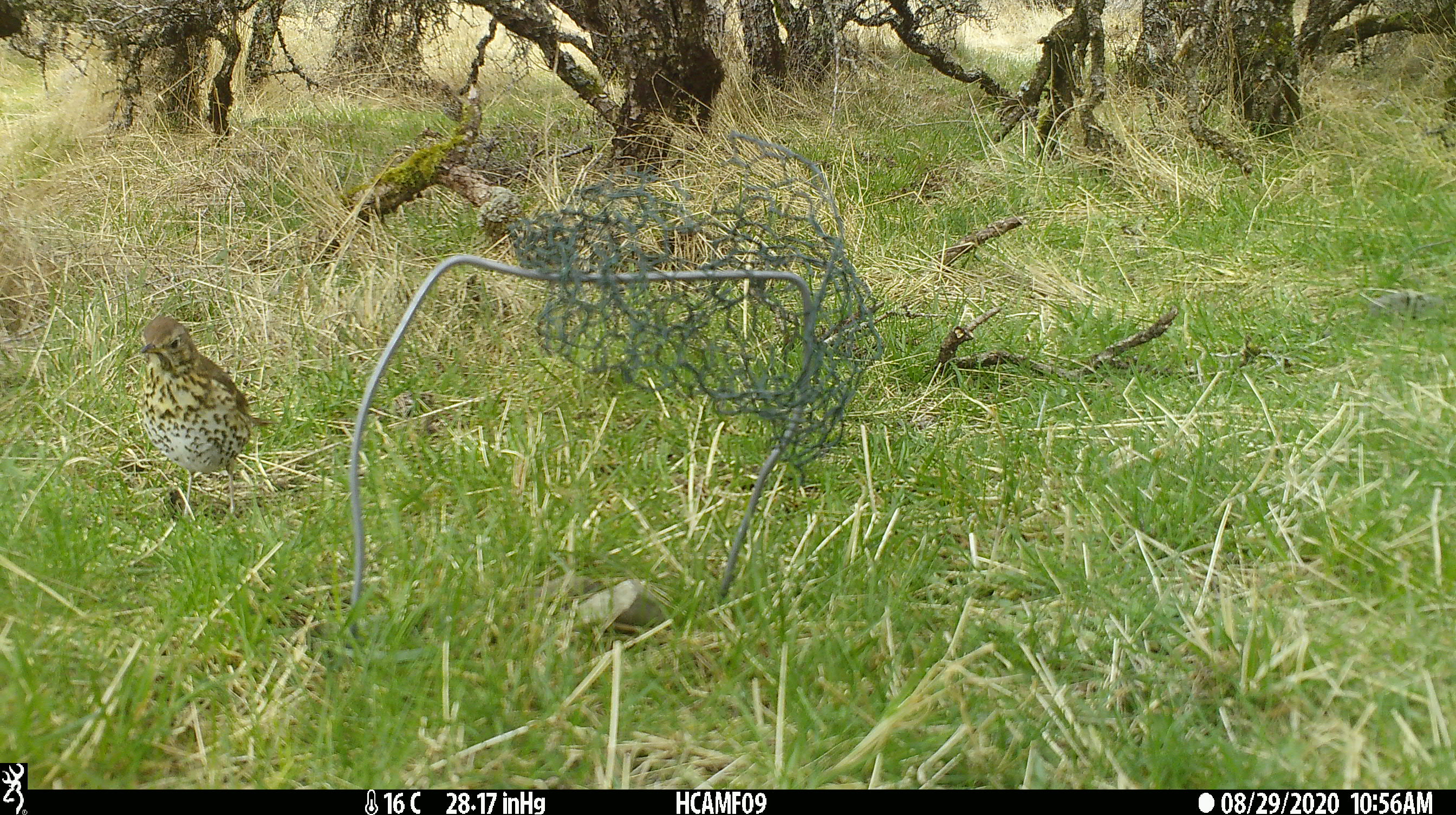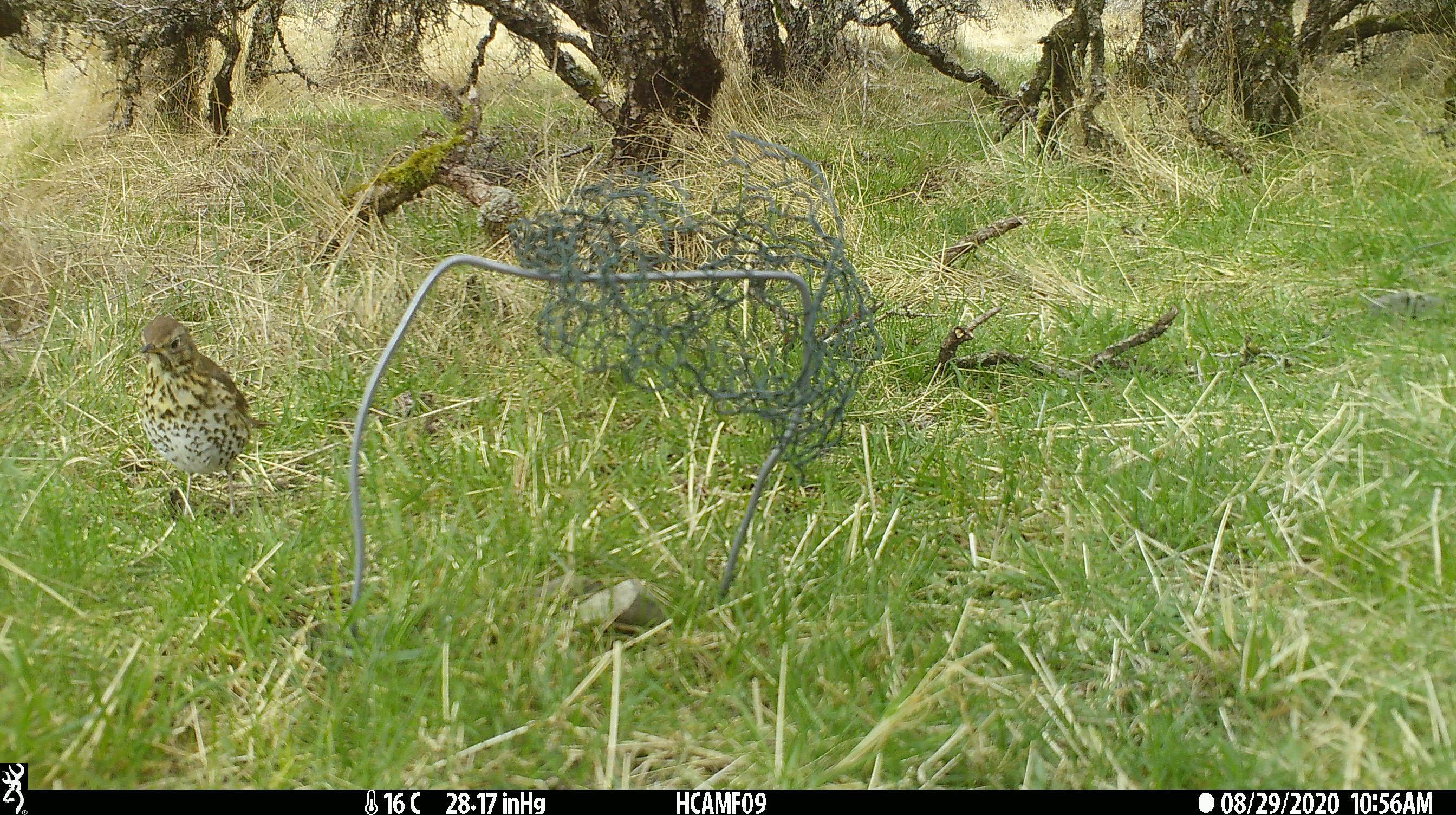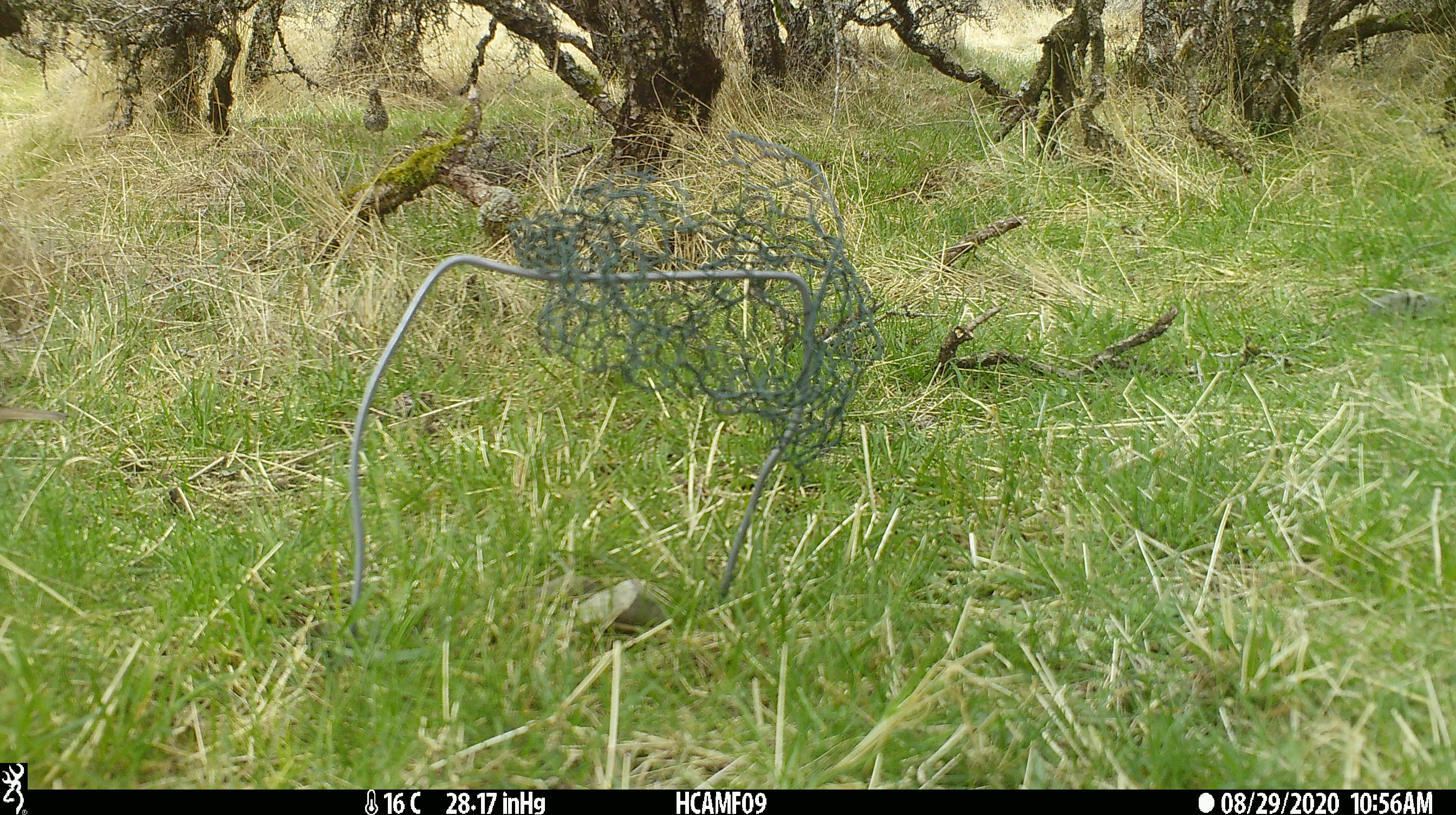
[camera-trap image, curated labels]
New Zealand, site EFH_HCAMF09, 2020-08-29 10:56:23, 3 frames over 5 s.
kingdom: Animalia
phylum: Chordata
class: Aves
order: Passeriformes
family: Turdidae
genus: Turdus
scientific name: Turdus philomelos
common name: song thrush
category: thrush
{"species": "thrush (song thrush) (Turdus philomelos)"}